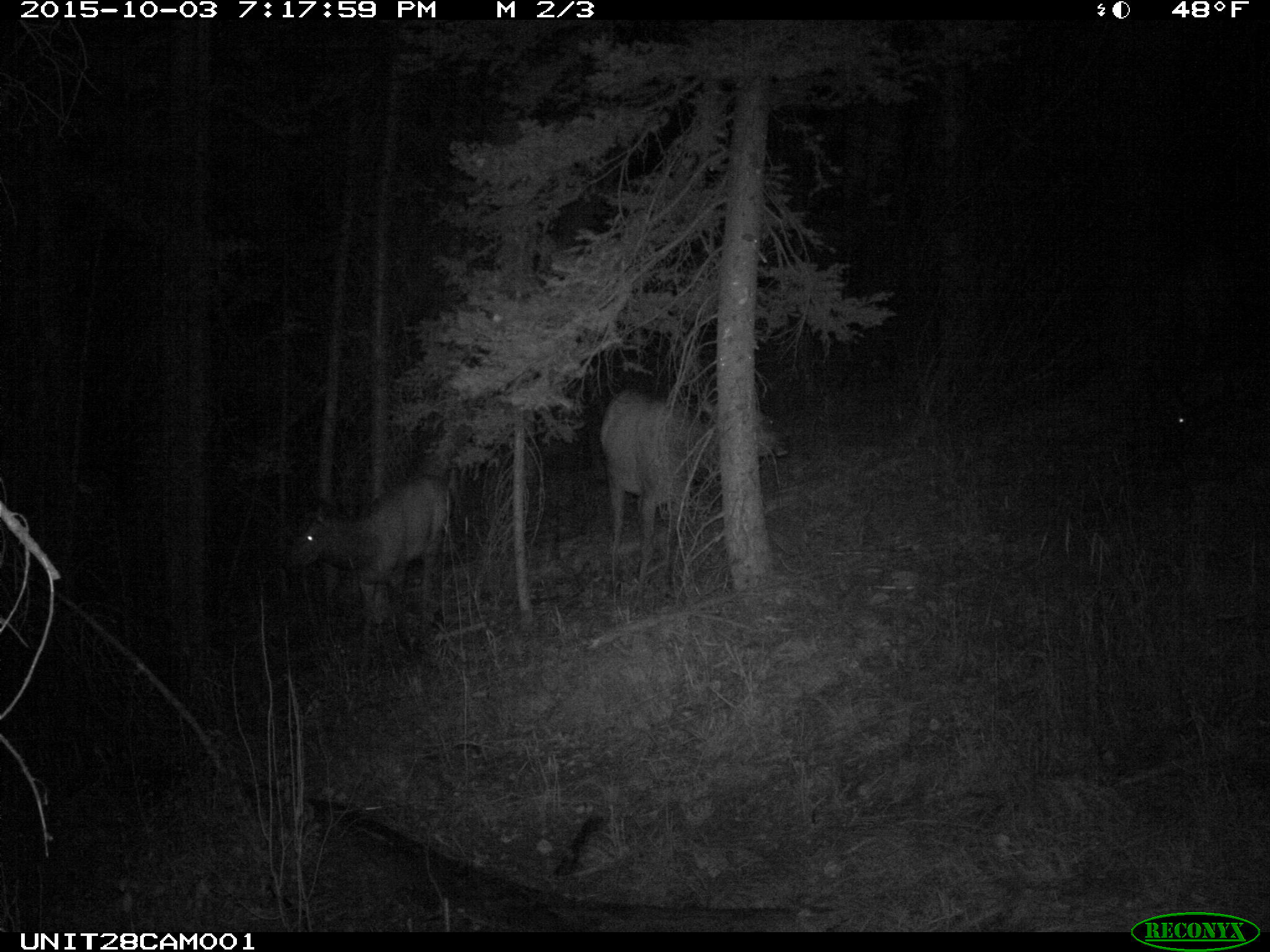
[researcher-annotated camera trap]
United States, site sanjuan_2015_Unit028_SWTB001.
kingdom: Animalia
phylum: Chordata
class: Mammalia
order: Artiodactyla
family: Cervidae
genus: Cervus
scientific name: Cervus elaphus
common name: red deer